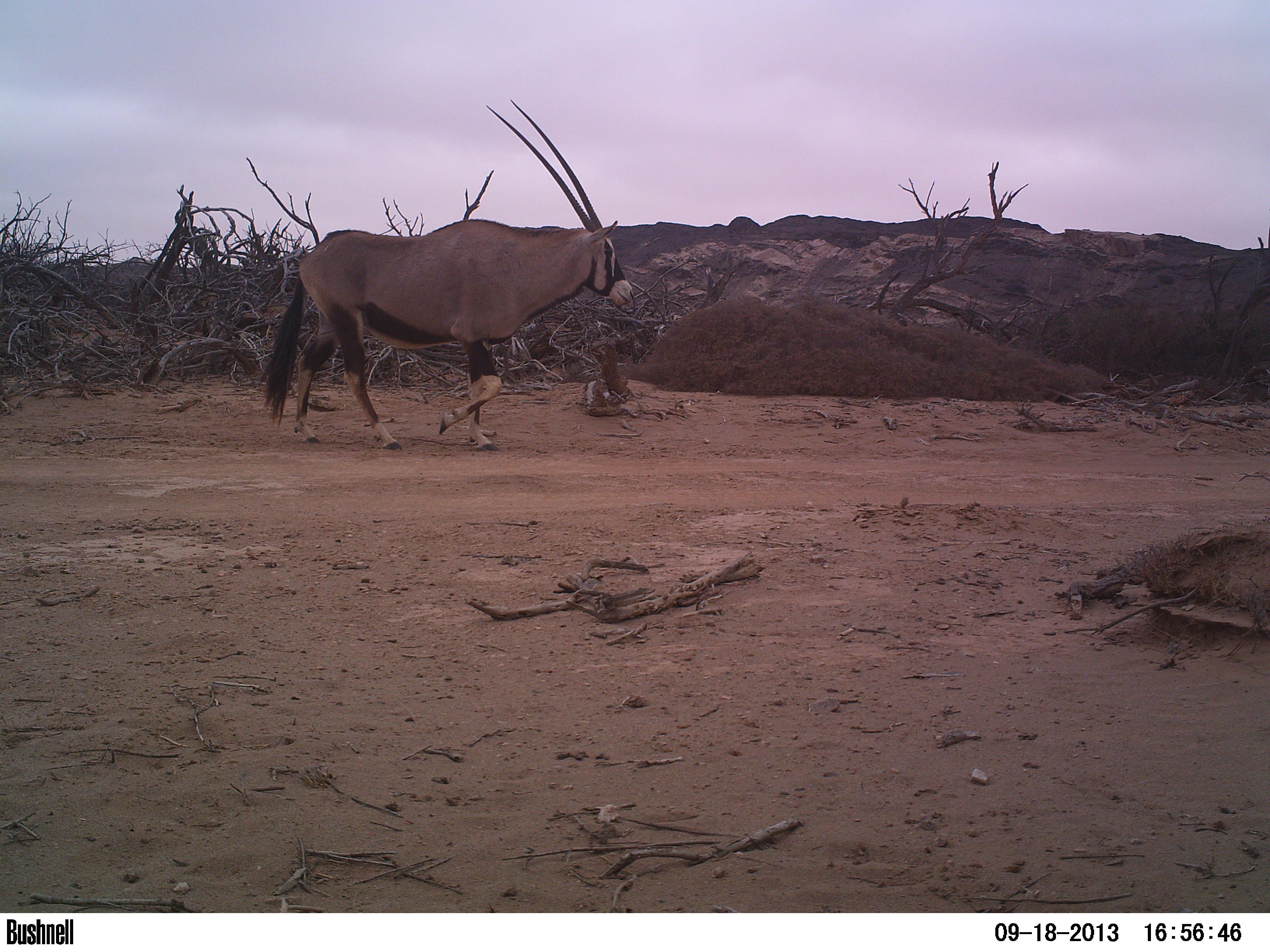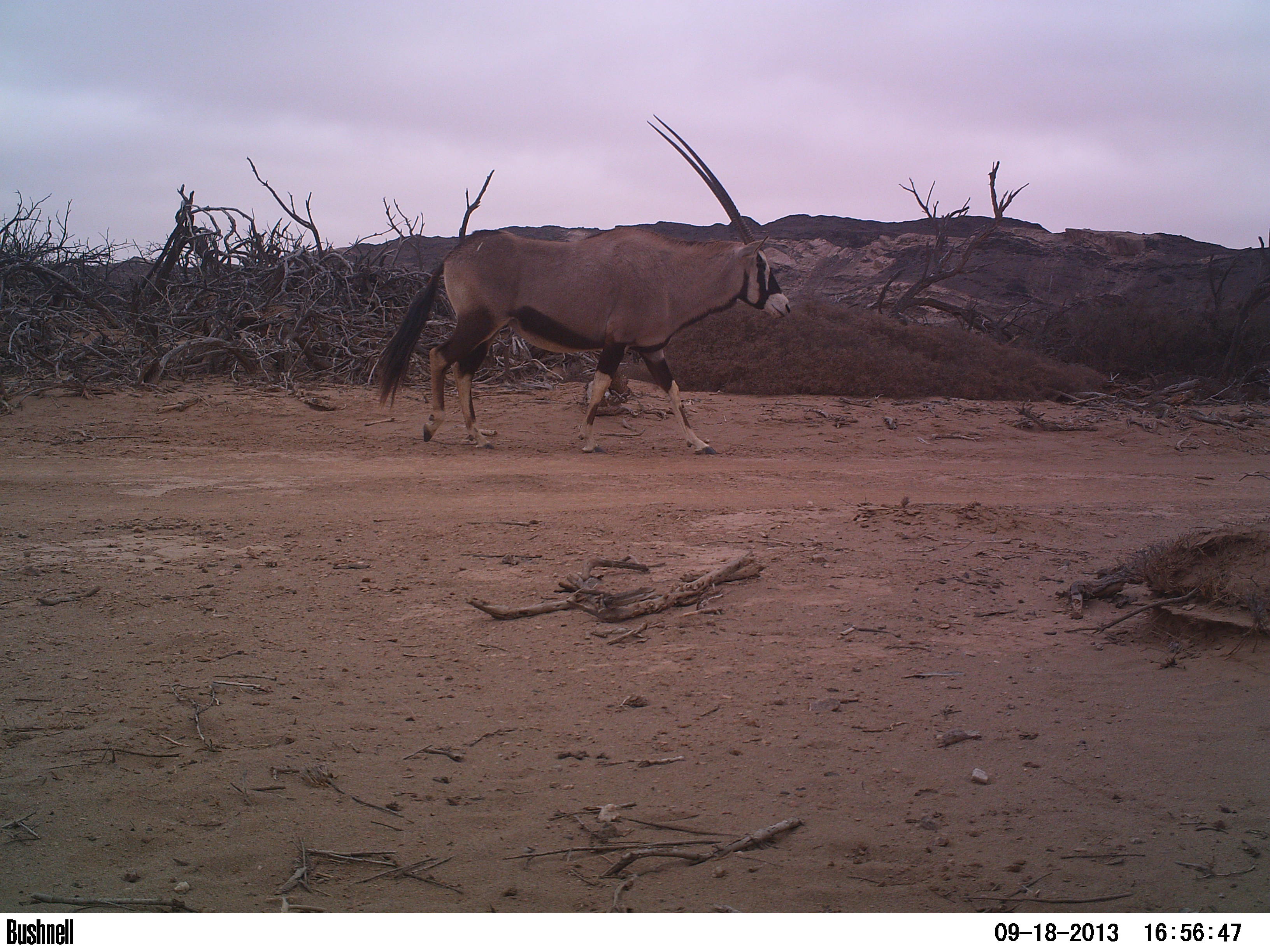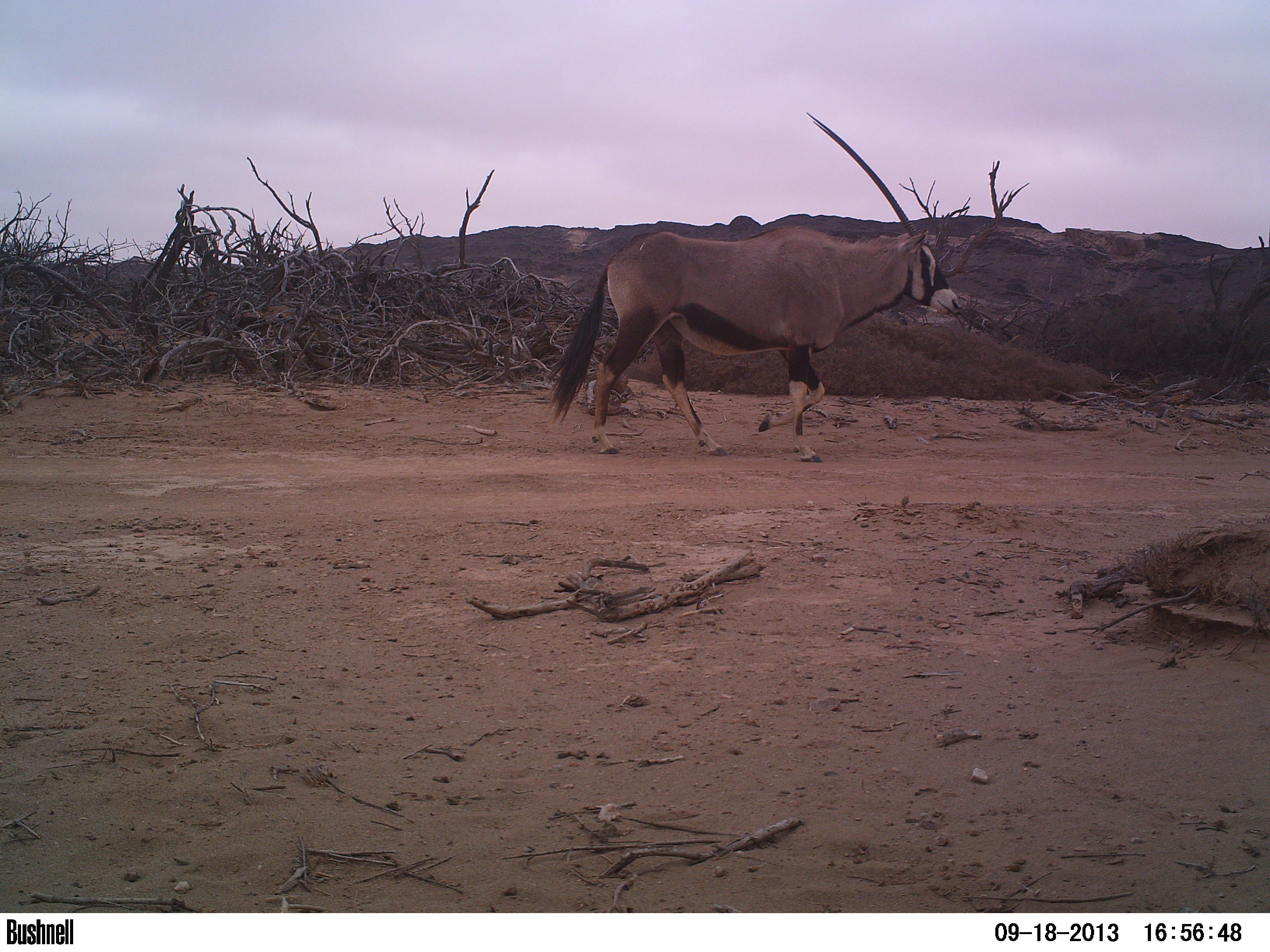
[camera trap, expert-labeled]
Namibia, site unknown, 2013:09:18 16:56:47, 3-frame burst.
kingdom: Animalia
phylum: Chordata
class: Mammalia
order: Artiodactyla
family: Bovidae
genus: Oryx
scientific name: Oryx gazella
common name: gemsbok